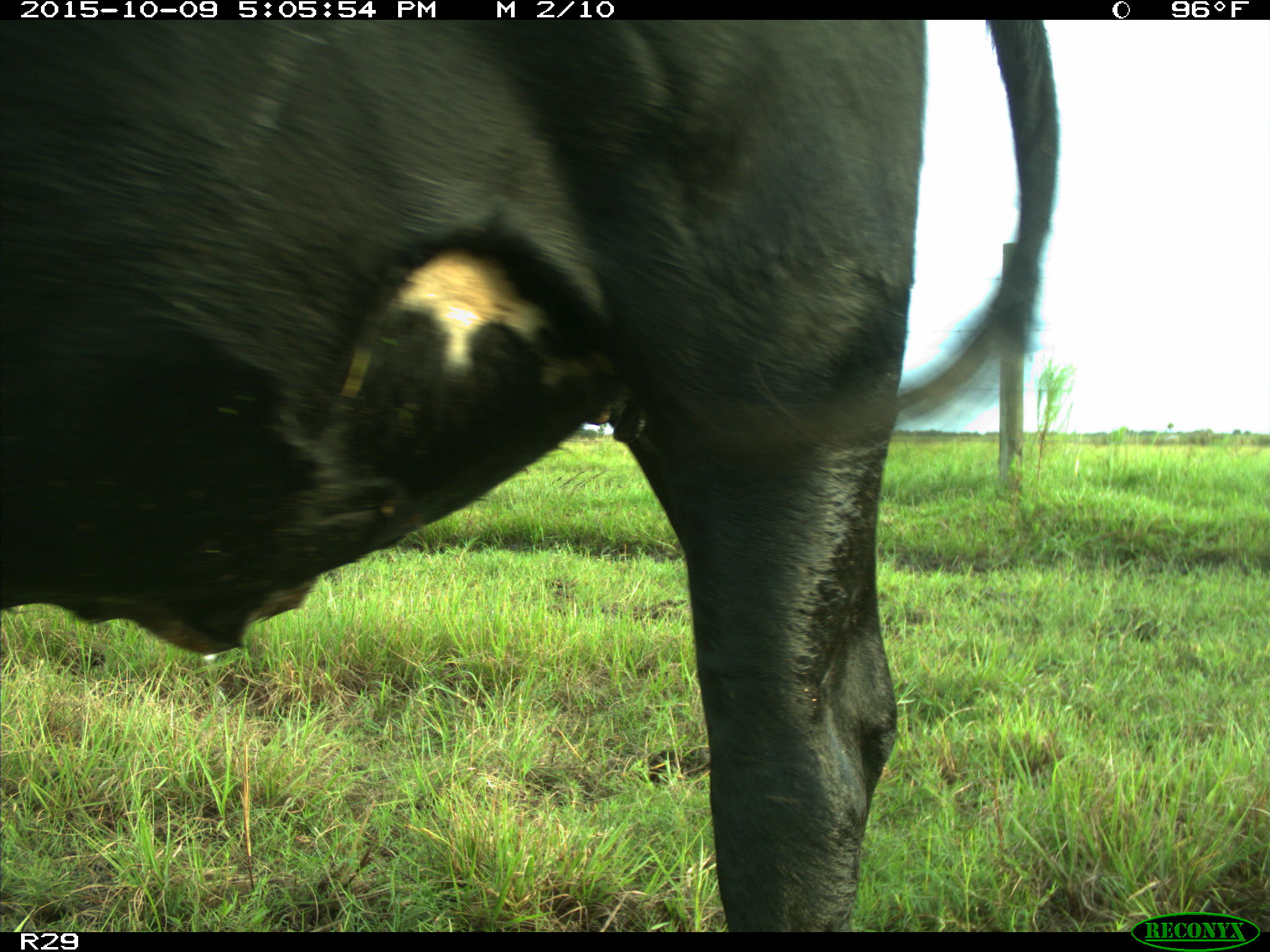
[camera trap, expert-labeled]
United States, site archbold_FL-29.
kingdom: Animalia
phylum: Chordata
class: Mammalia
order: Artiodactyla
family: Bovidae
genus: Bos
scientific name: Bos taurus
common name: domestic cow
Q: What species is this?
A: Bos taurus (domestic cow).